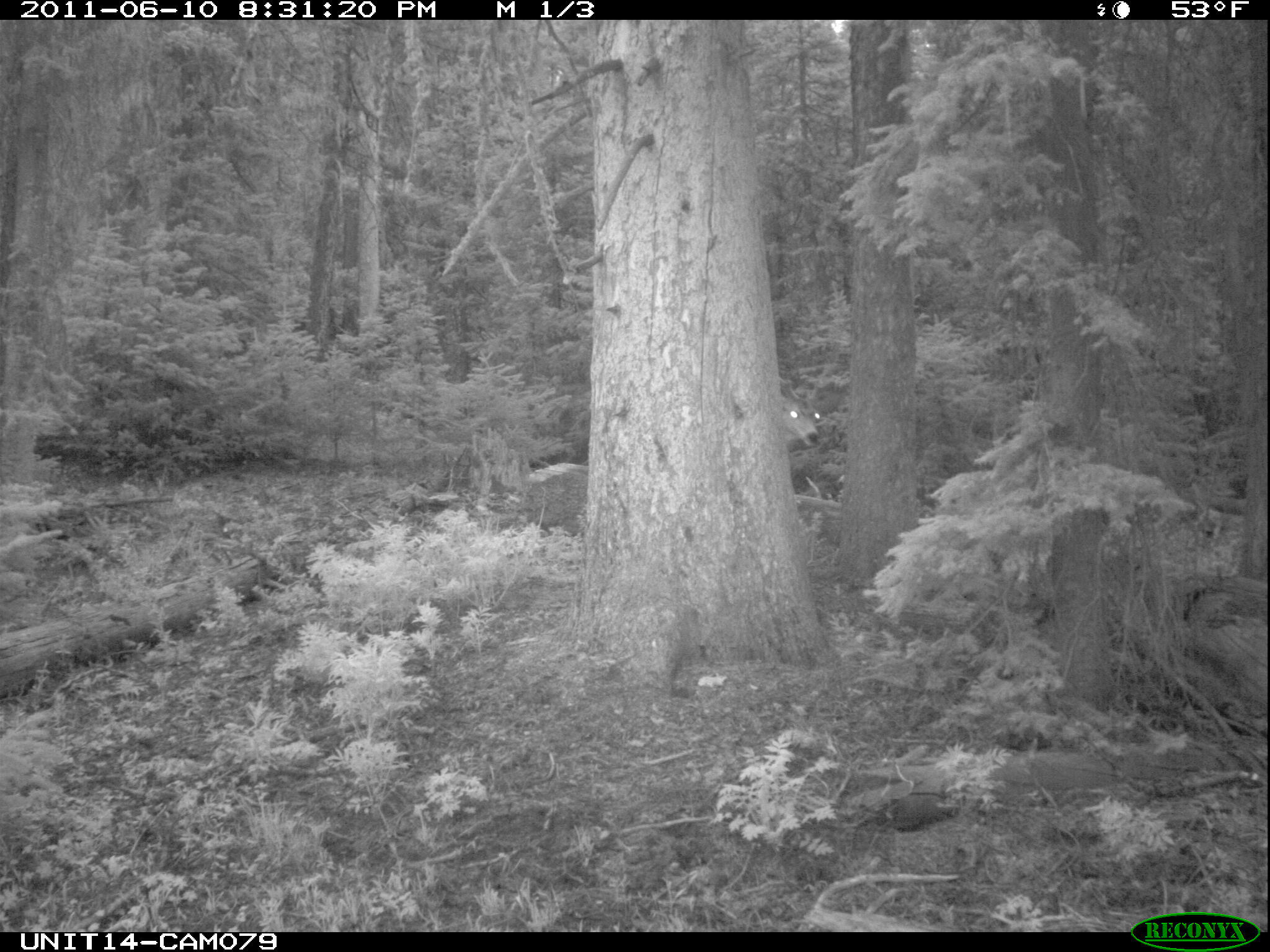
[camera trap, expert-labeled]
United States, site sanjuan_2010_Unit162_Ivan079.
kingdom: Animalia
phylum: Chordata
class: Mammalia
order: Artiodactyla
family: Cervidae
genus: Odocoileus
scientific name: Odocoileus hemionus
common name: mule deer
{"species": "Odocoileus hemionus (mule deer)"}